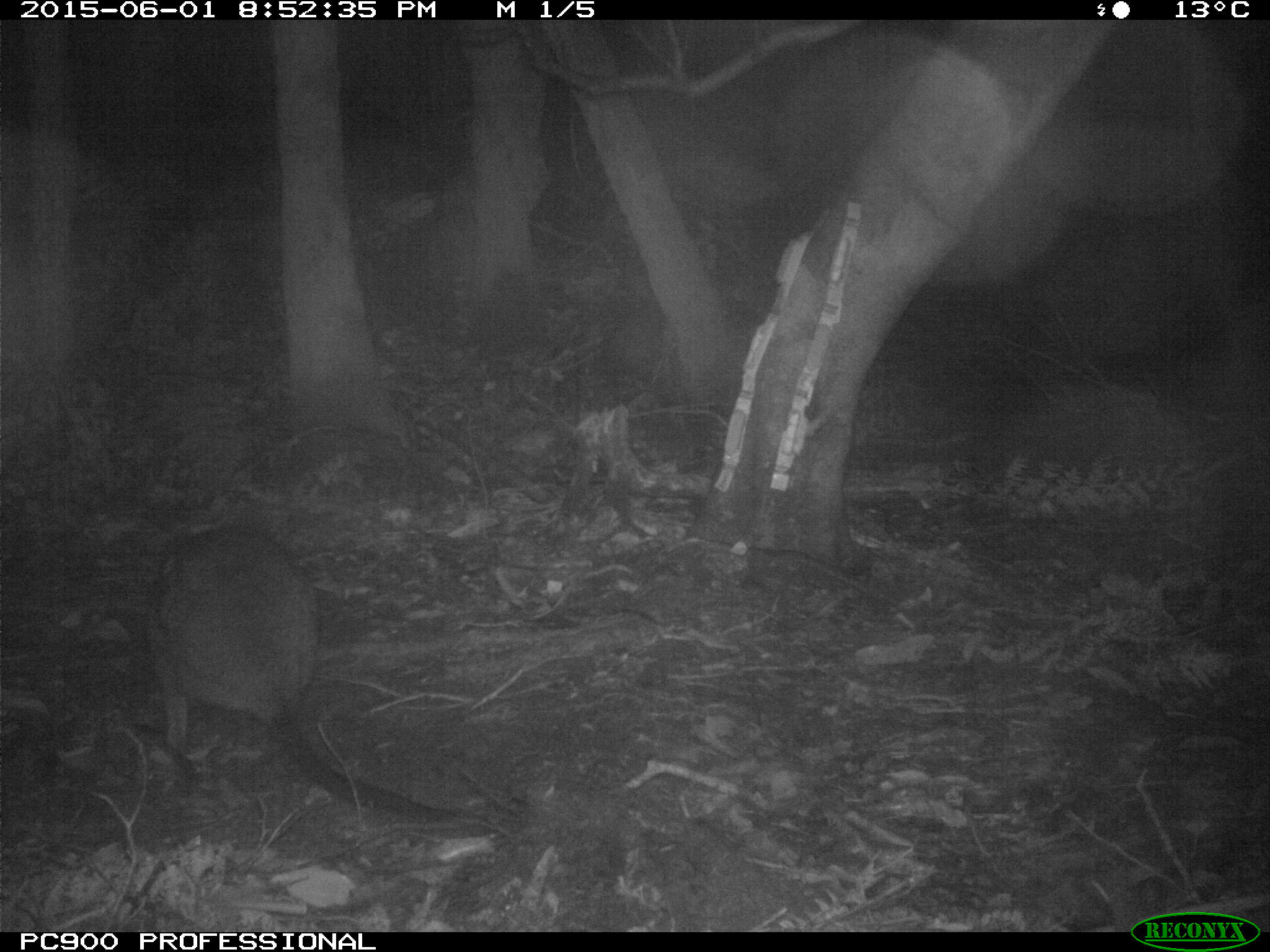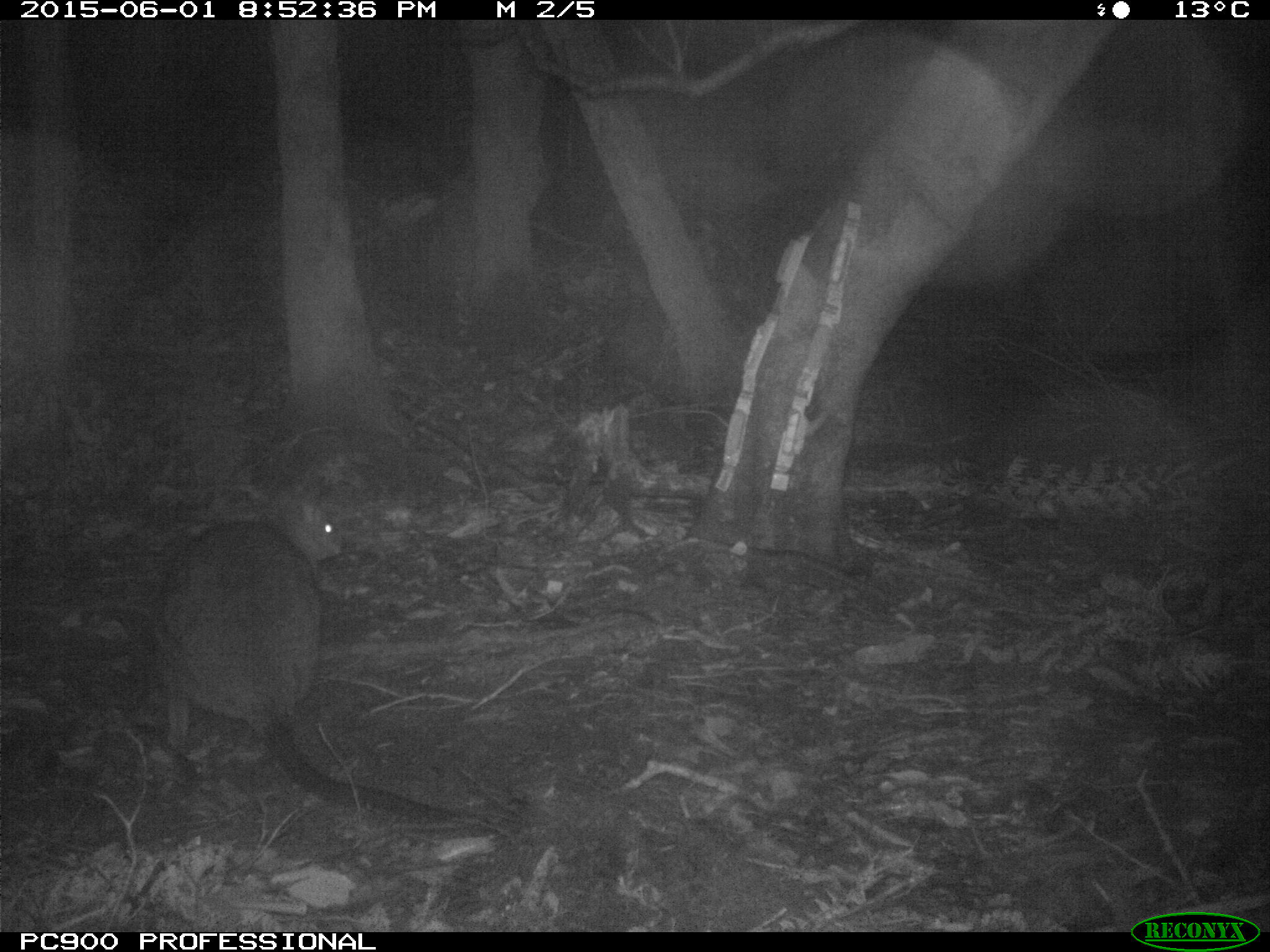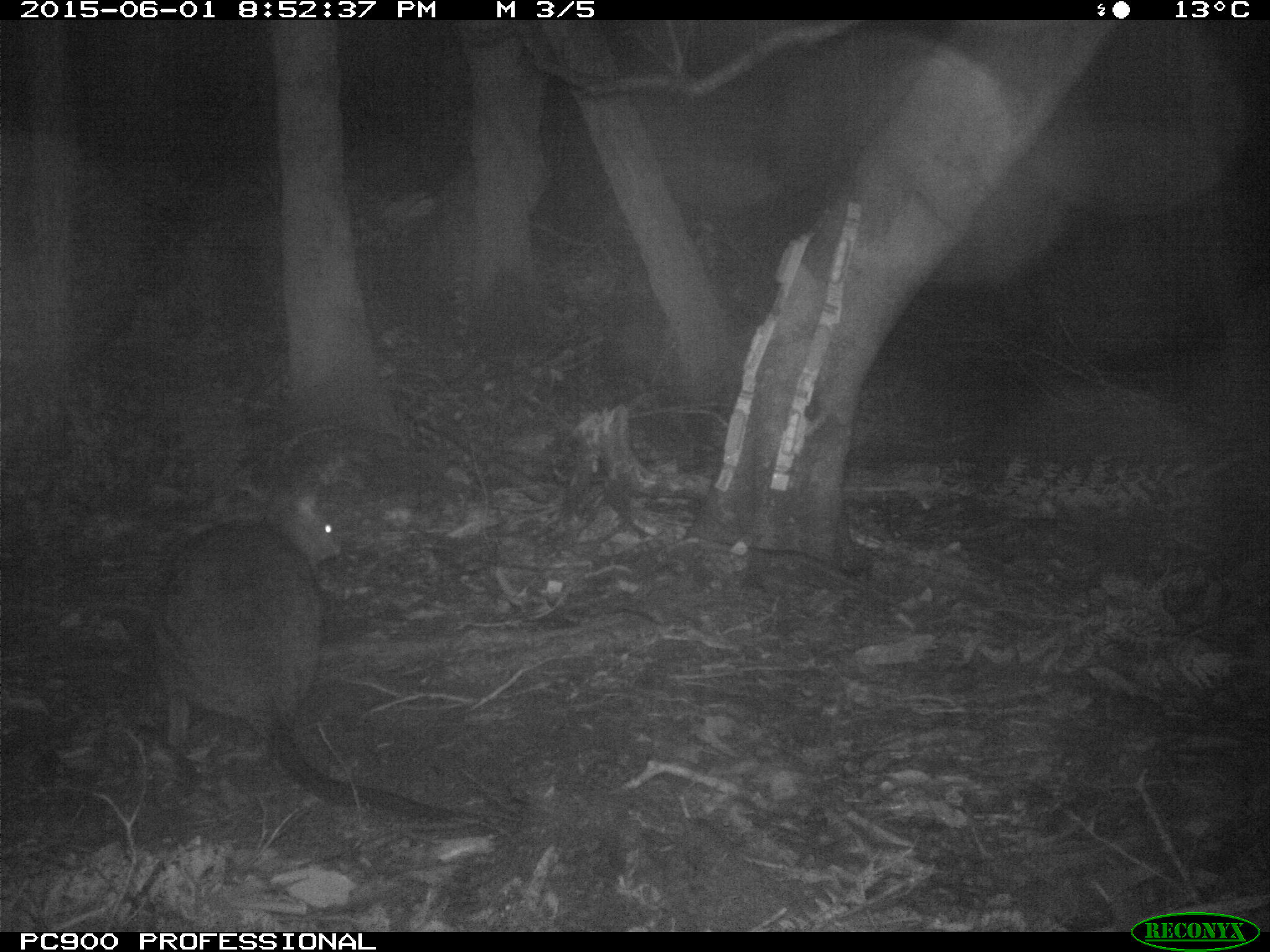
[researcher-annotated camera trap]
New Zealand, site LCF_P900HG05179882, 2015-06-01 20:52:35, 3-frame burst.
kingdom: Animalia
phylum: Chordata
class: Mammalia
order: Diprotodontia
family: Macropodidae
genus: Notamacropus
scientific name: Notamacropus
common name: wallaby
Wallaby (Notamacropus).